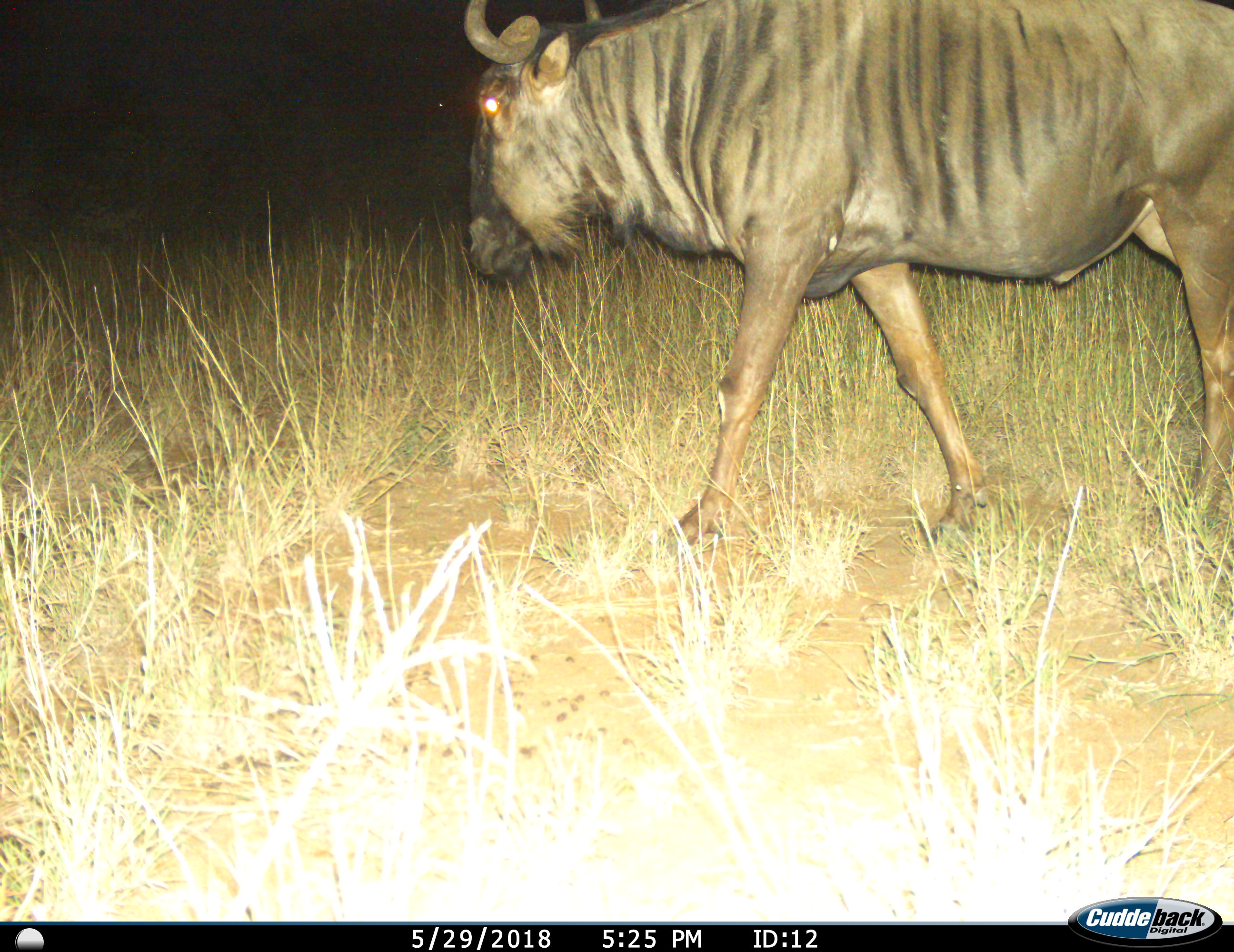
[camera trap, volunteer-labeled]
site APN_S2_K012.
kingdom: Animalia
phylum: Chordata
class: Mammalia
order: Artiodactyla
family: Bovidae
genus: Connochaetes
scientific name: Connochaetes taurinus taurinus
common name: blue wildebeest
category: wildebeestblue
Wildebeestblue (blue wildebeest) (Connochaetes taurinus taurinus), count 1. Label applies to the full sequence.